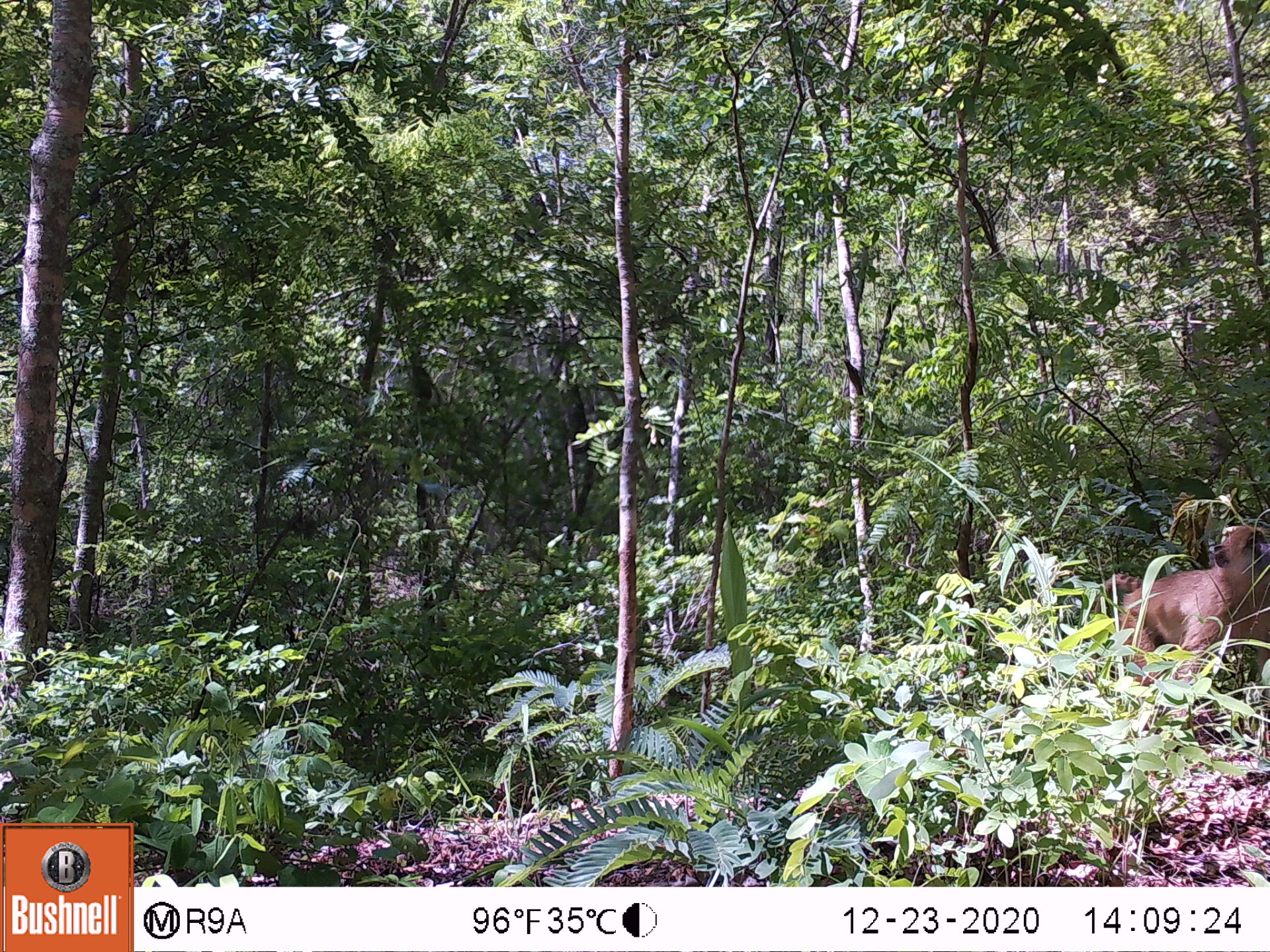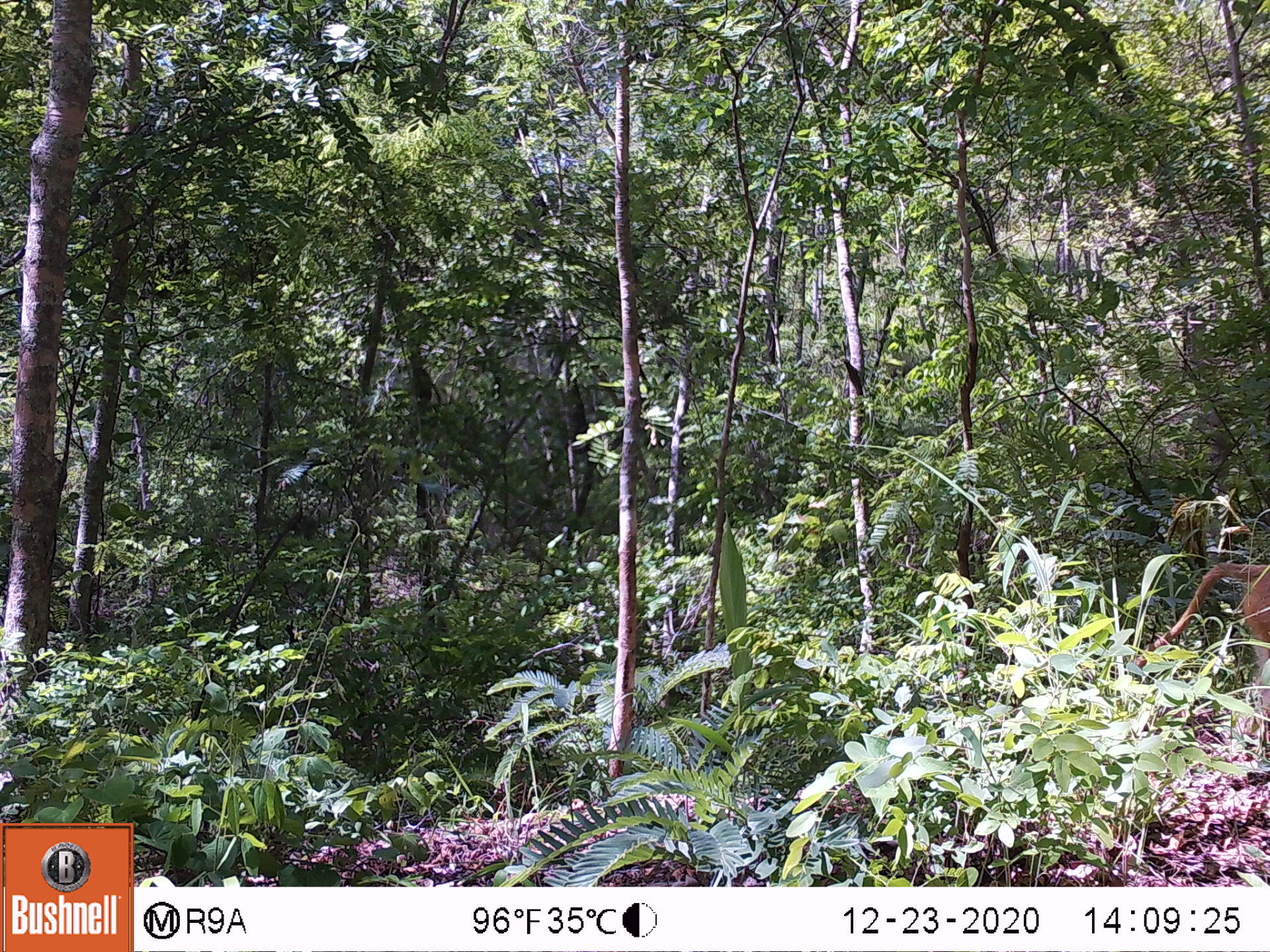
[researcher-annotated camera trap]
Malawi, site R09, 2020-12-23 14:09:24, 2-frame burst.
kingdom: Animalia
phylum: Chordata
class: Mammalia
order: Primates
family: Cercopithecidae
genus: Papio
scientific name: Papio cynocephalus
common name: yellow baboon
Yellow baboon (Papio cynocephalus), count 1.